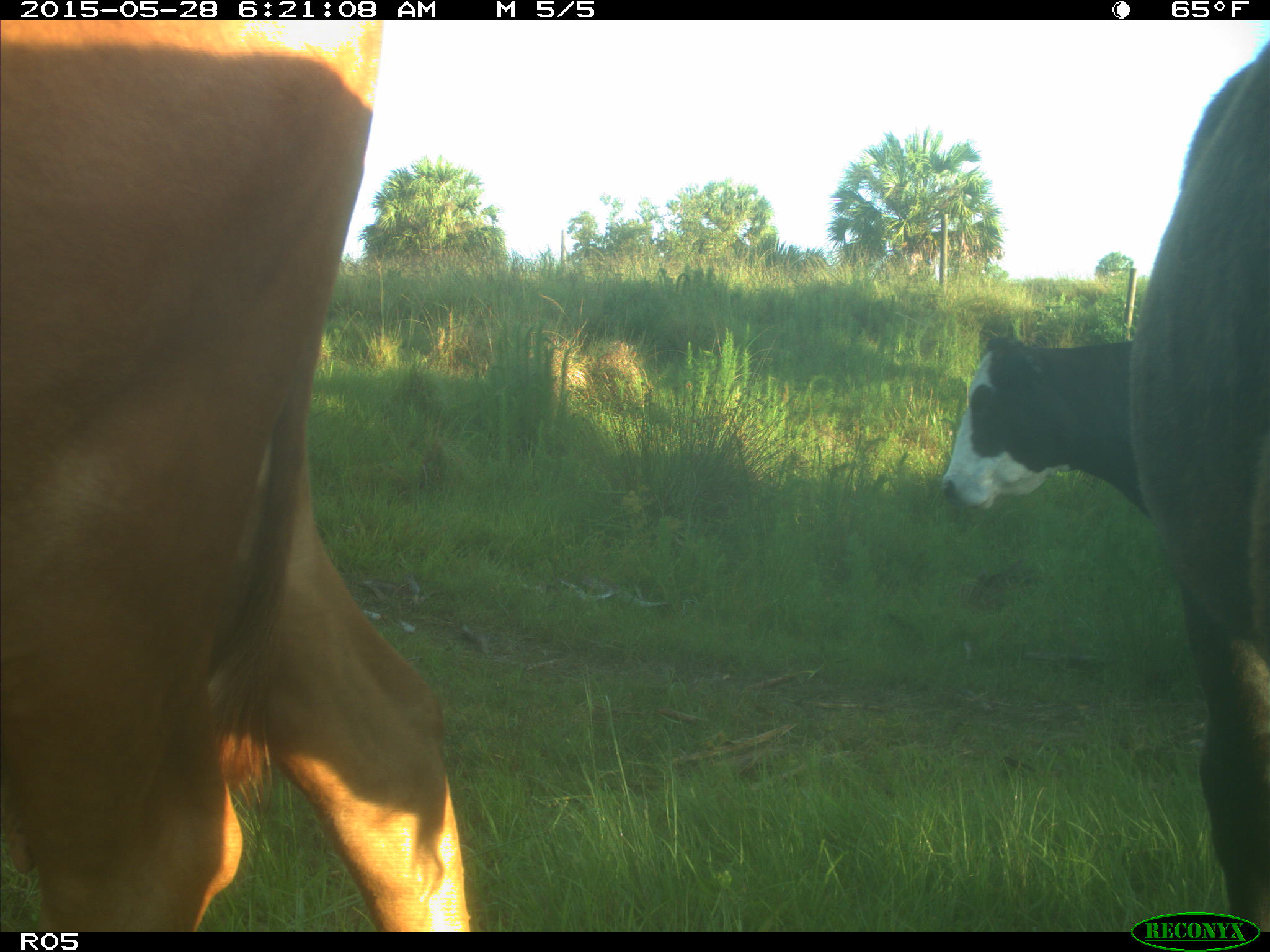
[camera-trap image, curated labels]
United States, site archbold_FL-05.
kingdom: Animalia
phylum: Chordata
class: Mammalia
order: Artiodactyla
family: Bovidae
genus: Bos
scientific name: Bos taurus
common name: domestic cow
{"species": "Bos taurus (domestic cow)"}